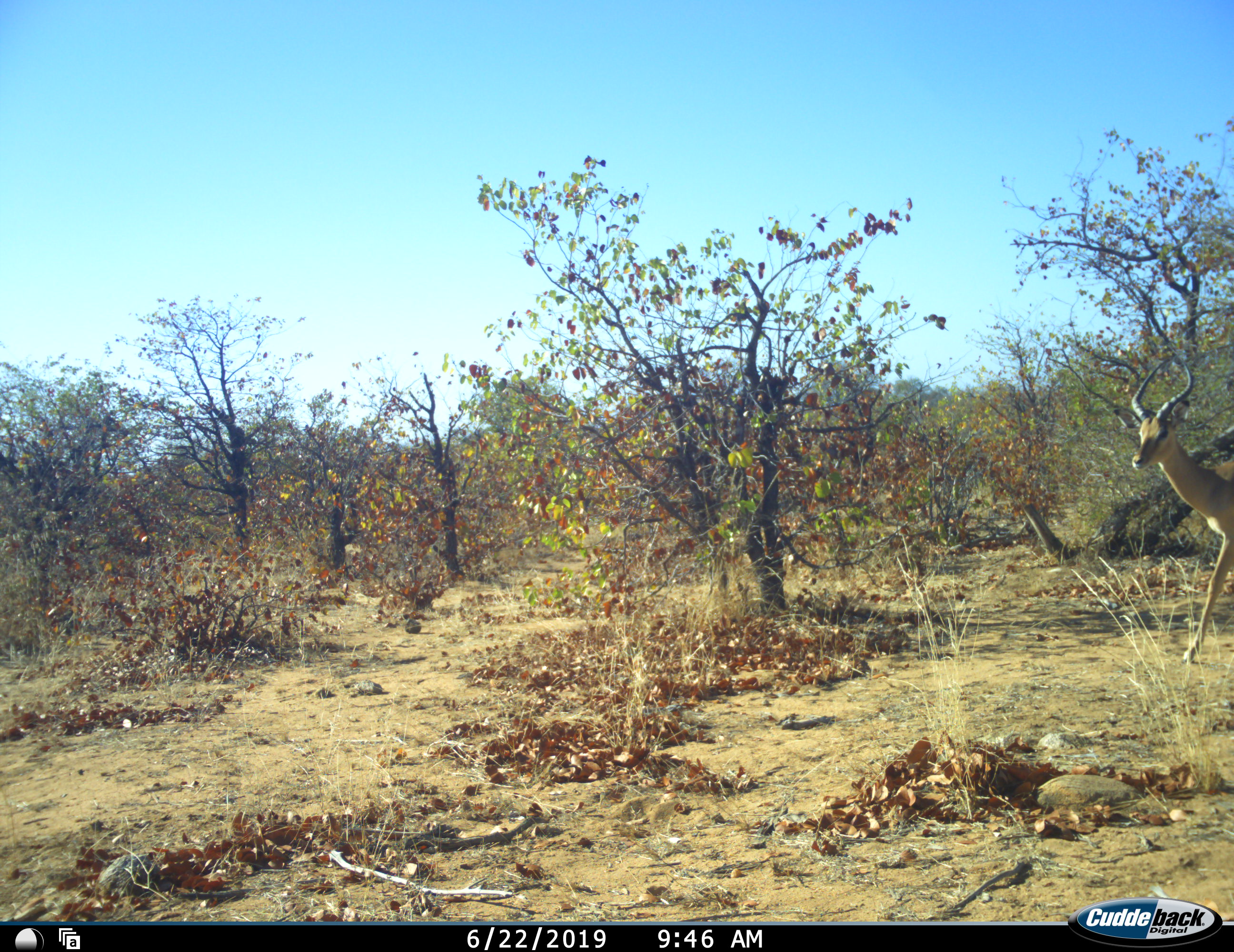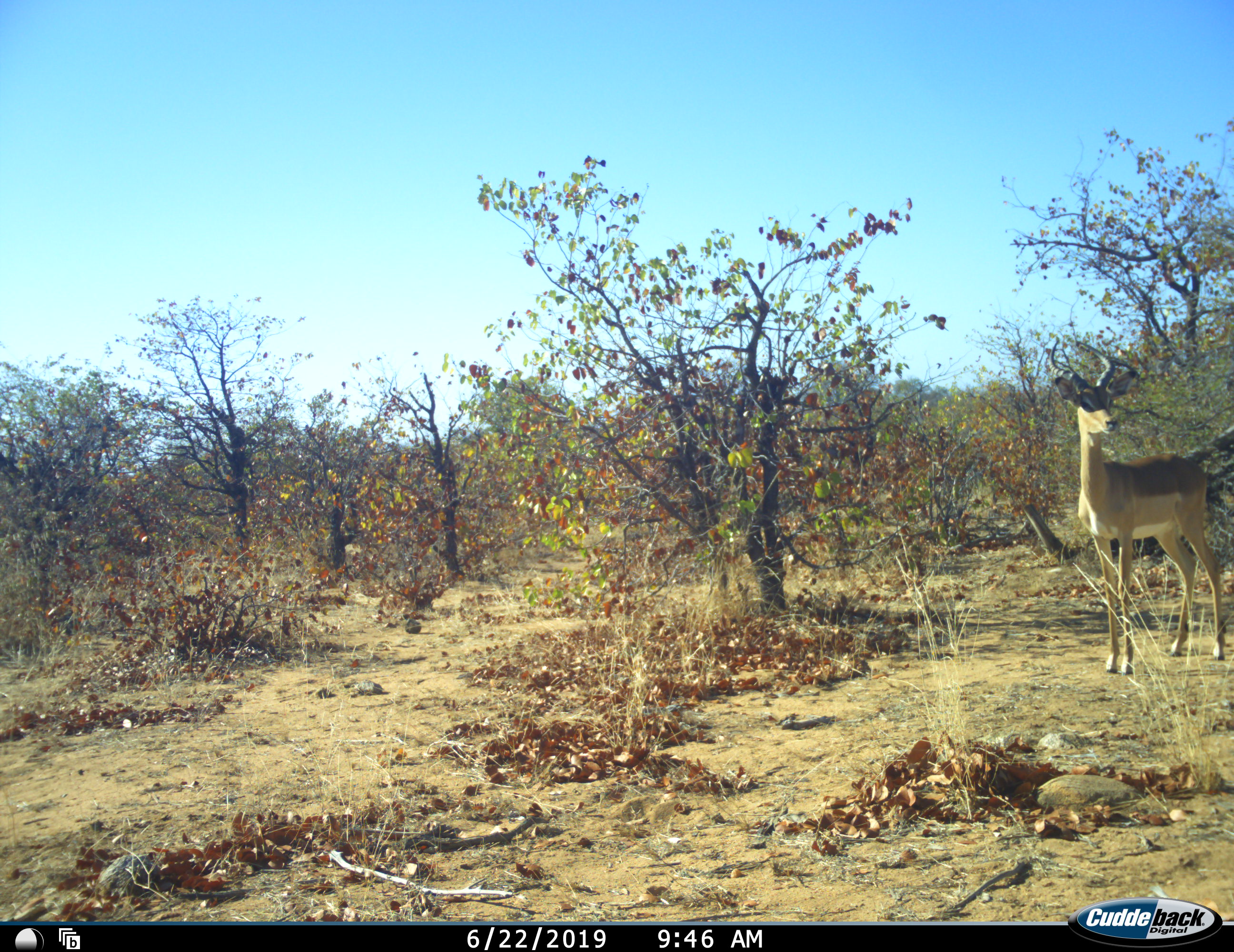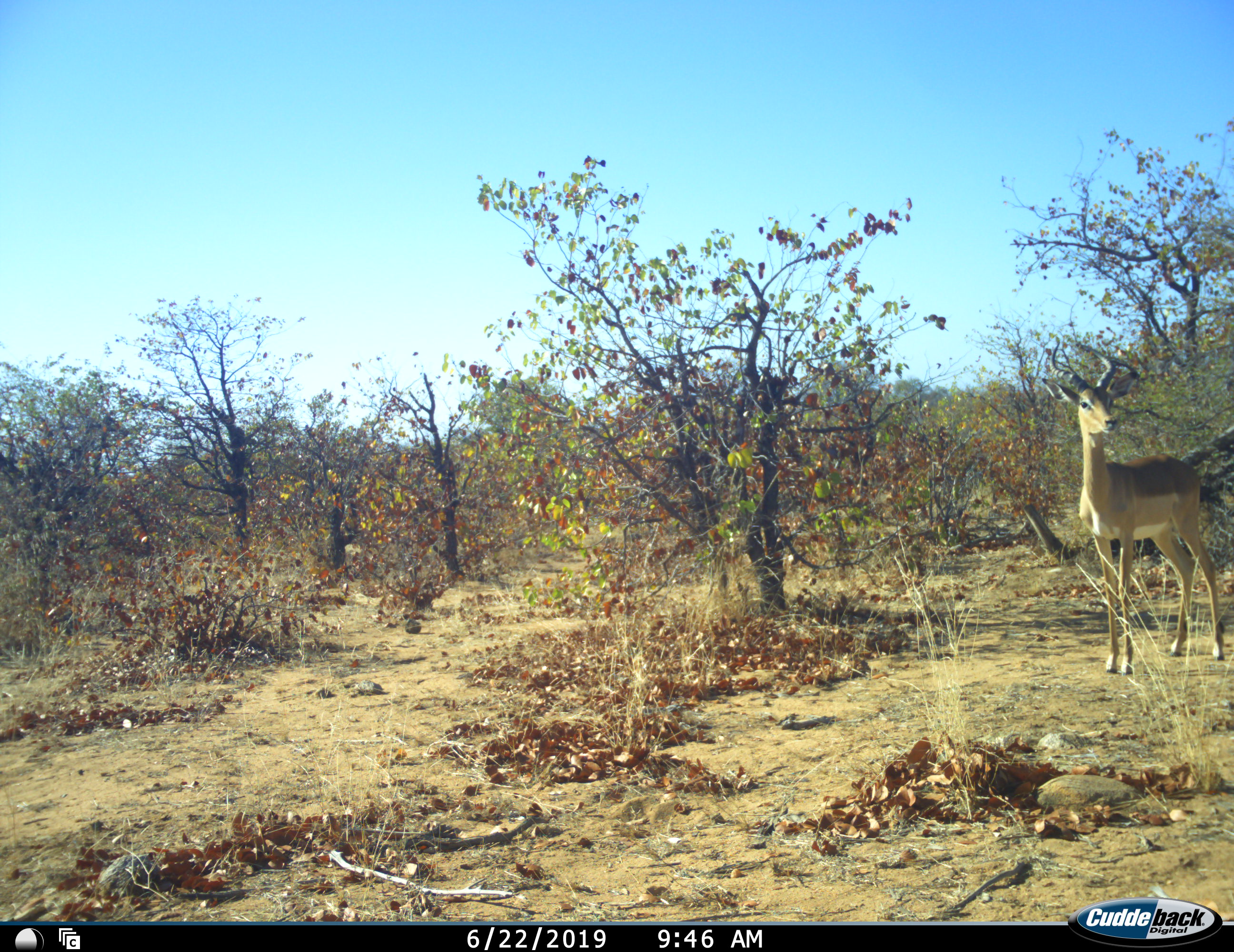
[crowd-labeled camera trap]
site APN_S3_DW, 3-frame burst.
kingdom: Animalia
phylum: Chordata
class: Mammalia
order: Artiodactyla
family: Bovidae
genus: Aepyceros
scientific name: Aepyceros melampus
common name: impala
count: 1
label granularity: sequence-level